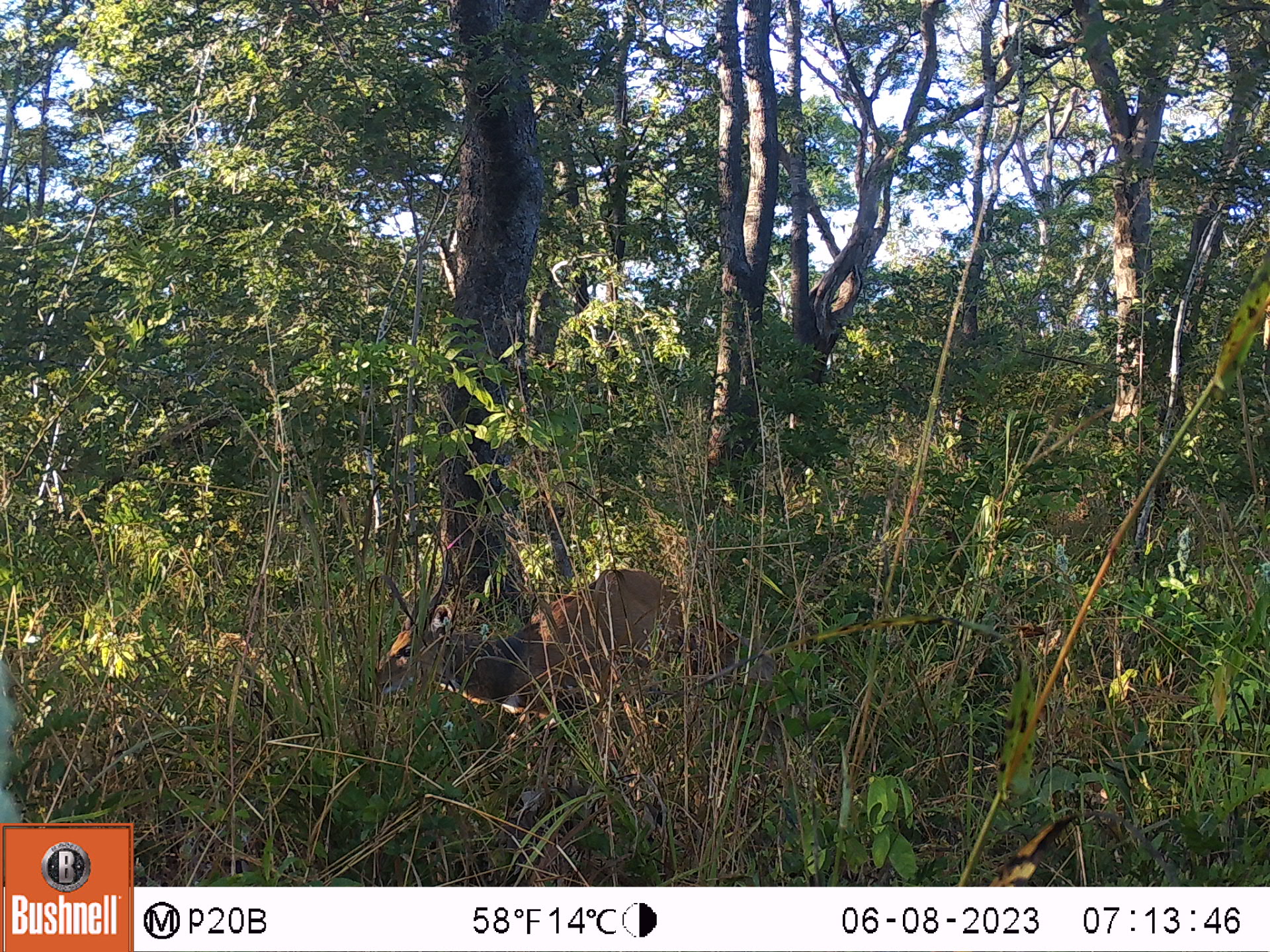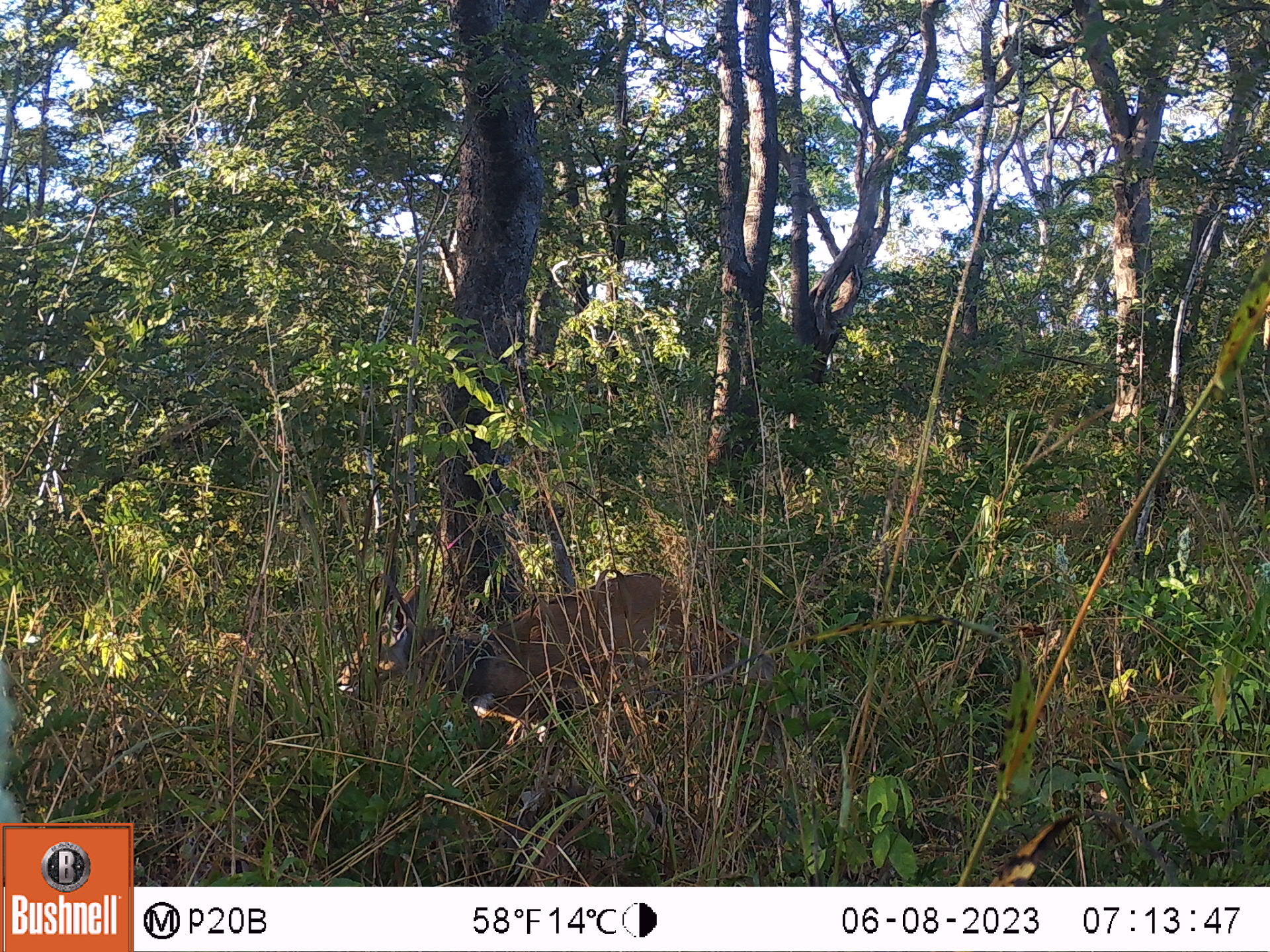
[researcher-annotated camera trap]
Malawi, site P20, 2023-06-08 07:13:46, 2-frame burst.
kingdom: Animalia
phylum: Chordata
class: Mammalia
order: Artiodactyla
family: Bovidae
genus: Tragelaphus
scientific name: Tragelaphus sylvaticus sylvaticus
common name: cape bushbuck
Cape bushbuck (Tragelaphus sylvaticus sylvaticus), count 1.